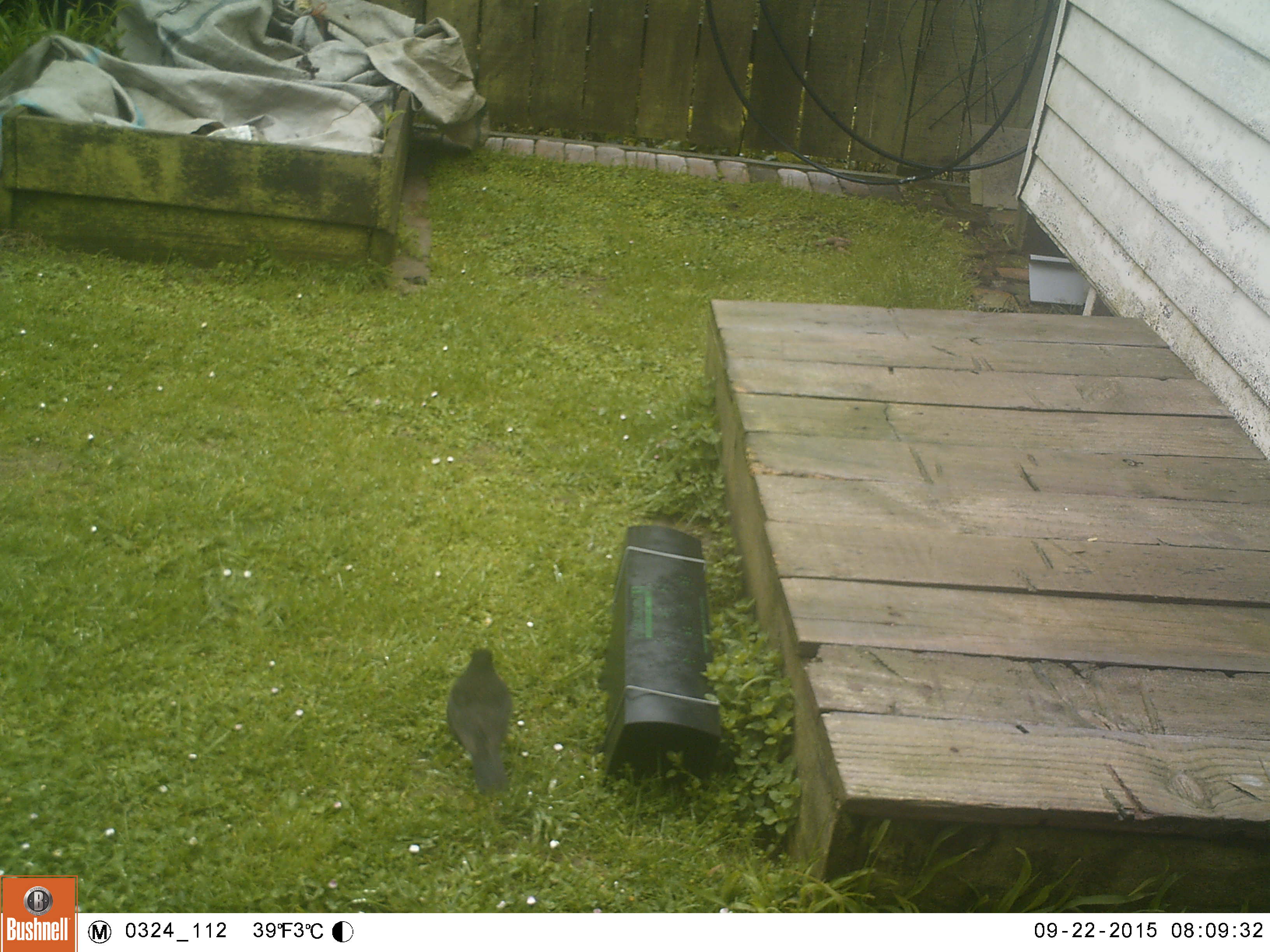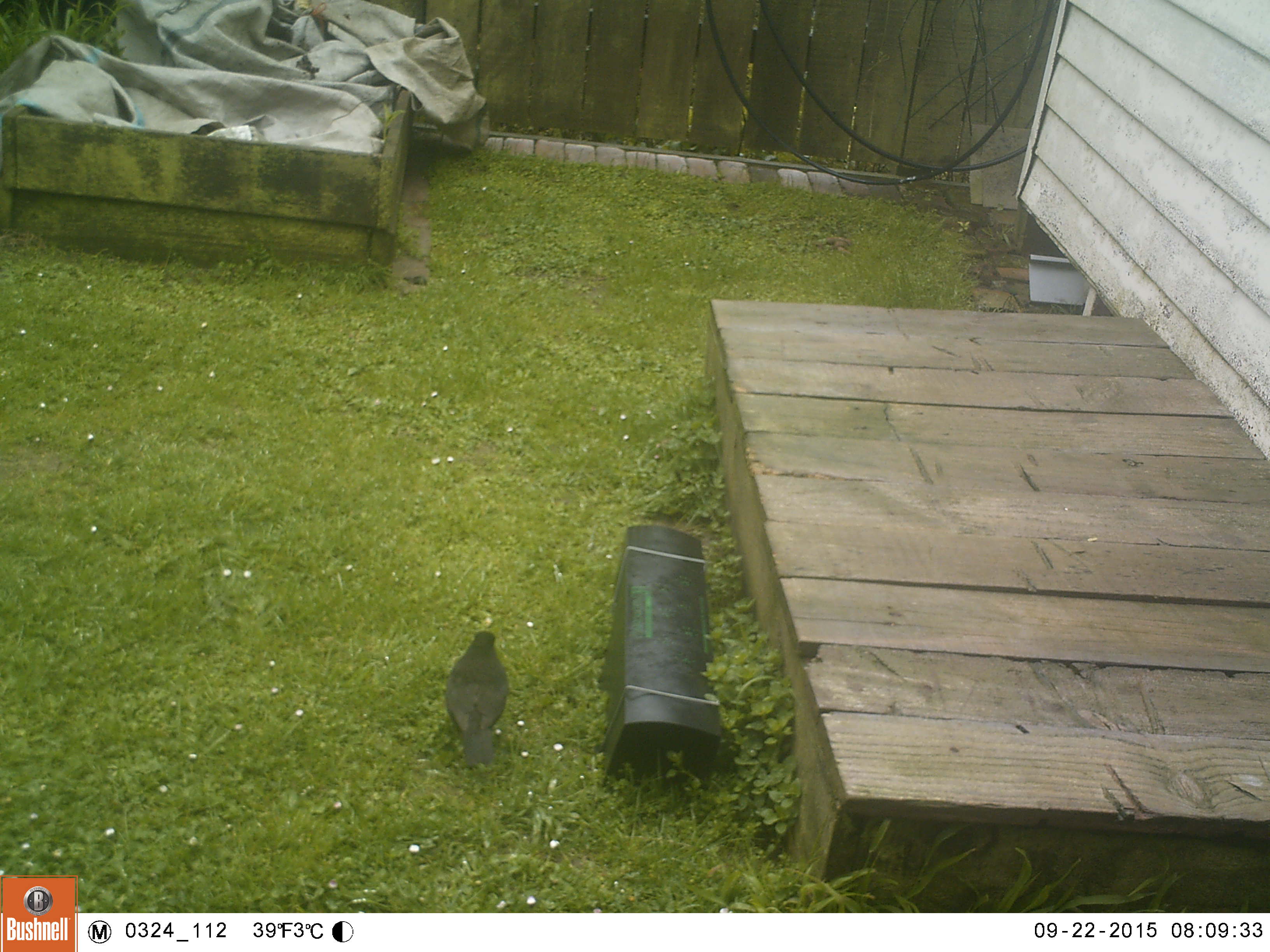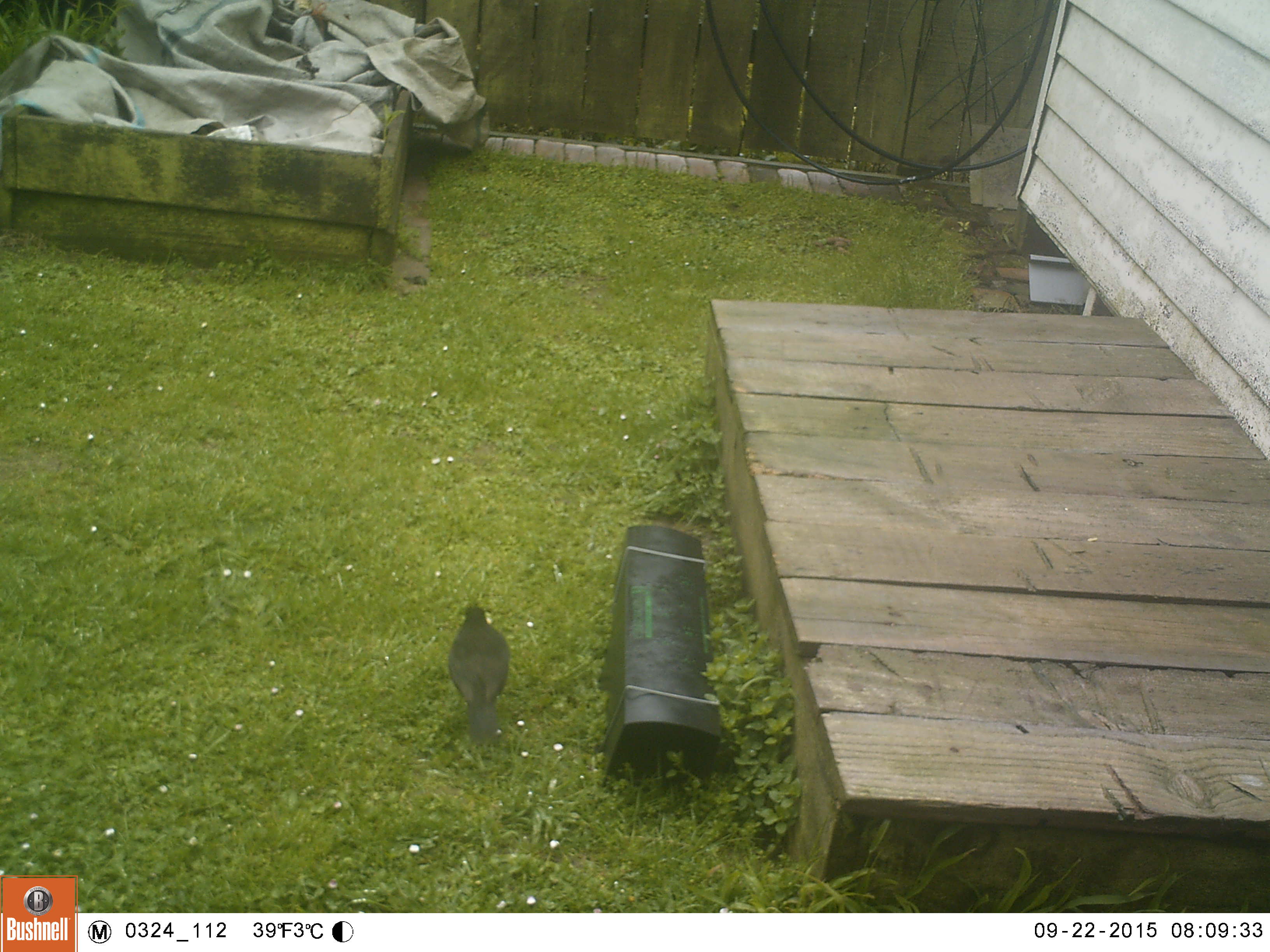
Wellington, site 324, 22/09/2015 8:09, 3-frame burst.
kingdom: Animalia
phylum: Chordata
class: Aves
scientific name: Aves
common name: bird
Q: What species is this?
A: Bird (Aves).